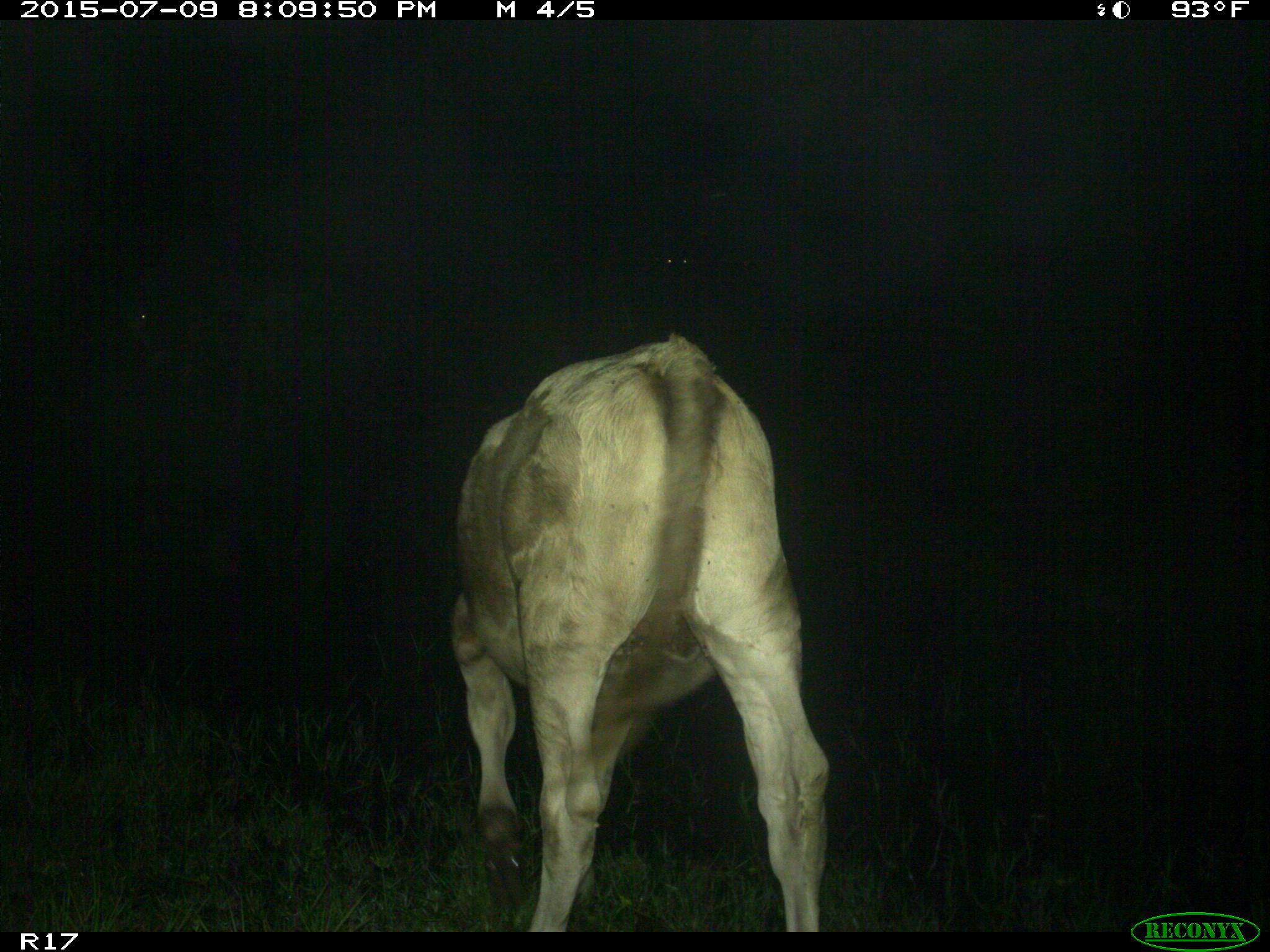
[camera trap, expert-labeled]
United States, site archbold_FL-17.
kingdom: Animalia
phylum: Chordata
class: Mammalia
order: Artiodactyla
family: Bovidae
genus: Bos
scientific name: Bos taurus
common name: domestic cow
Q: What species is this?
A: Bos taurus (domestic cow).